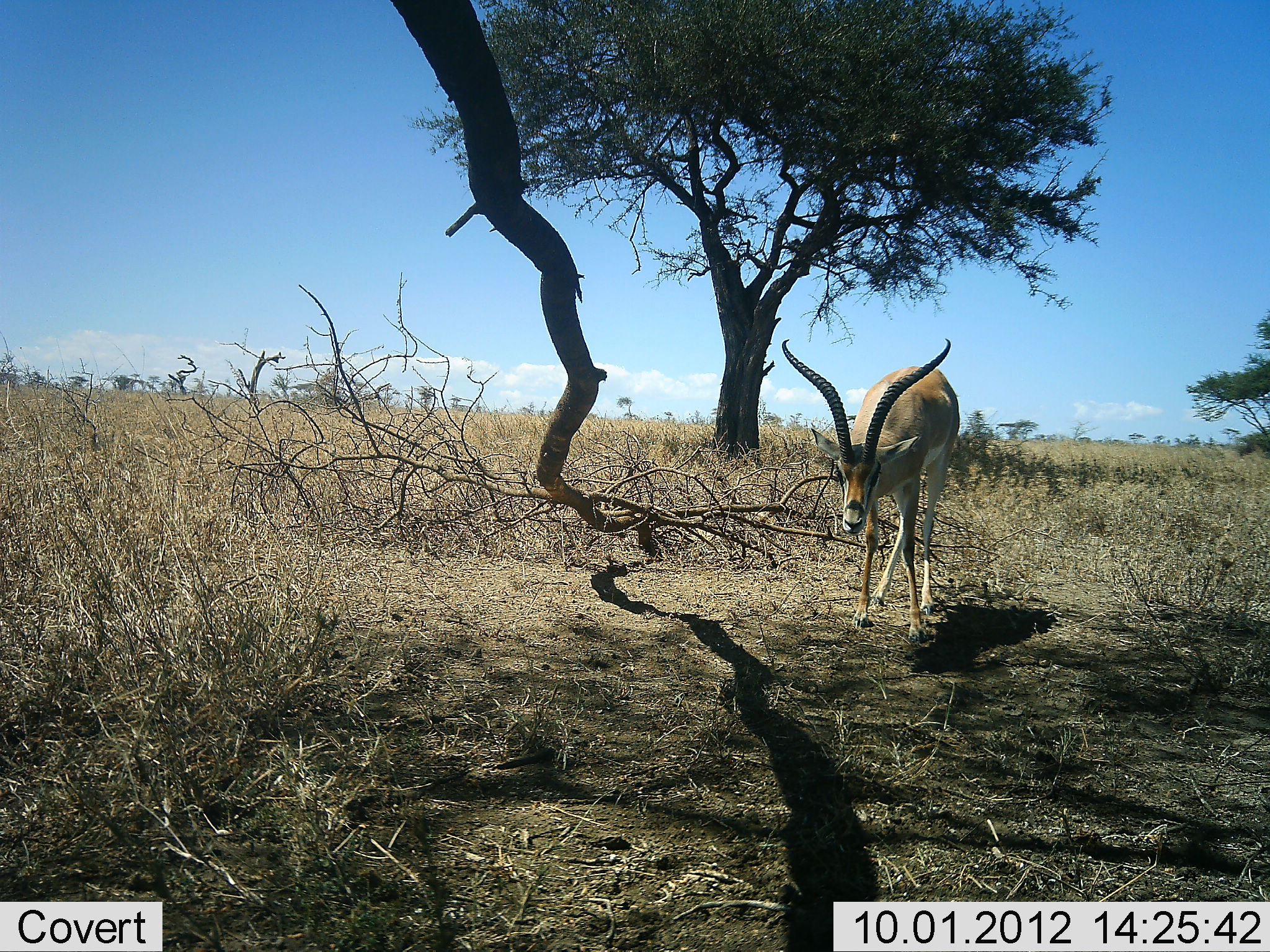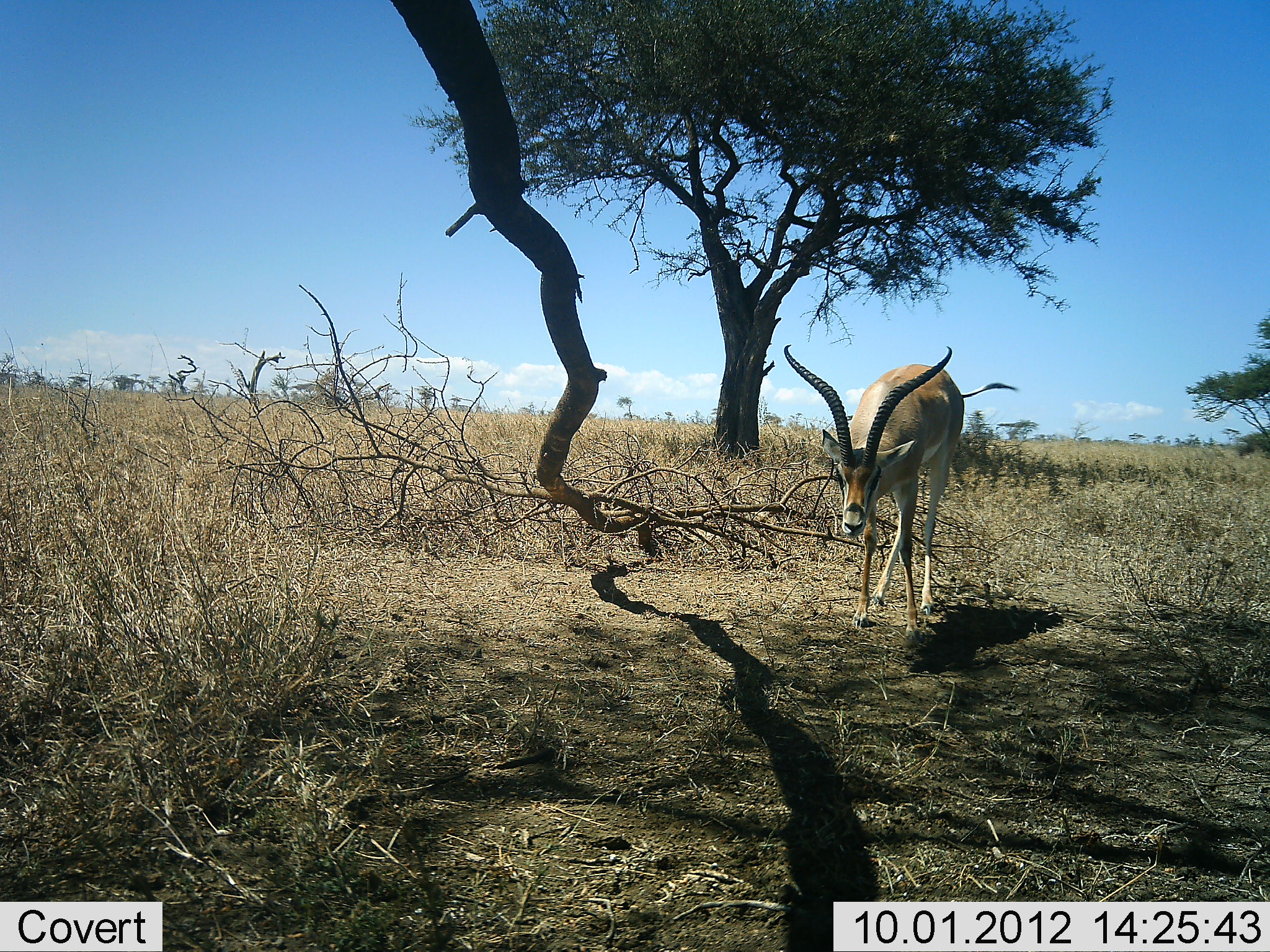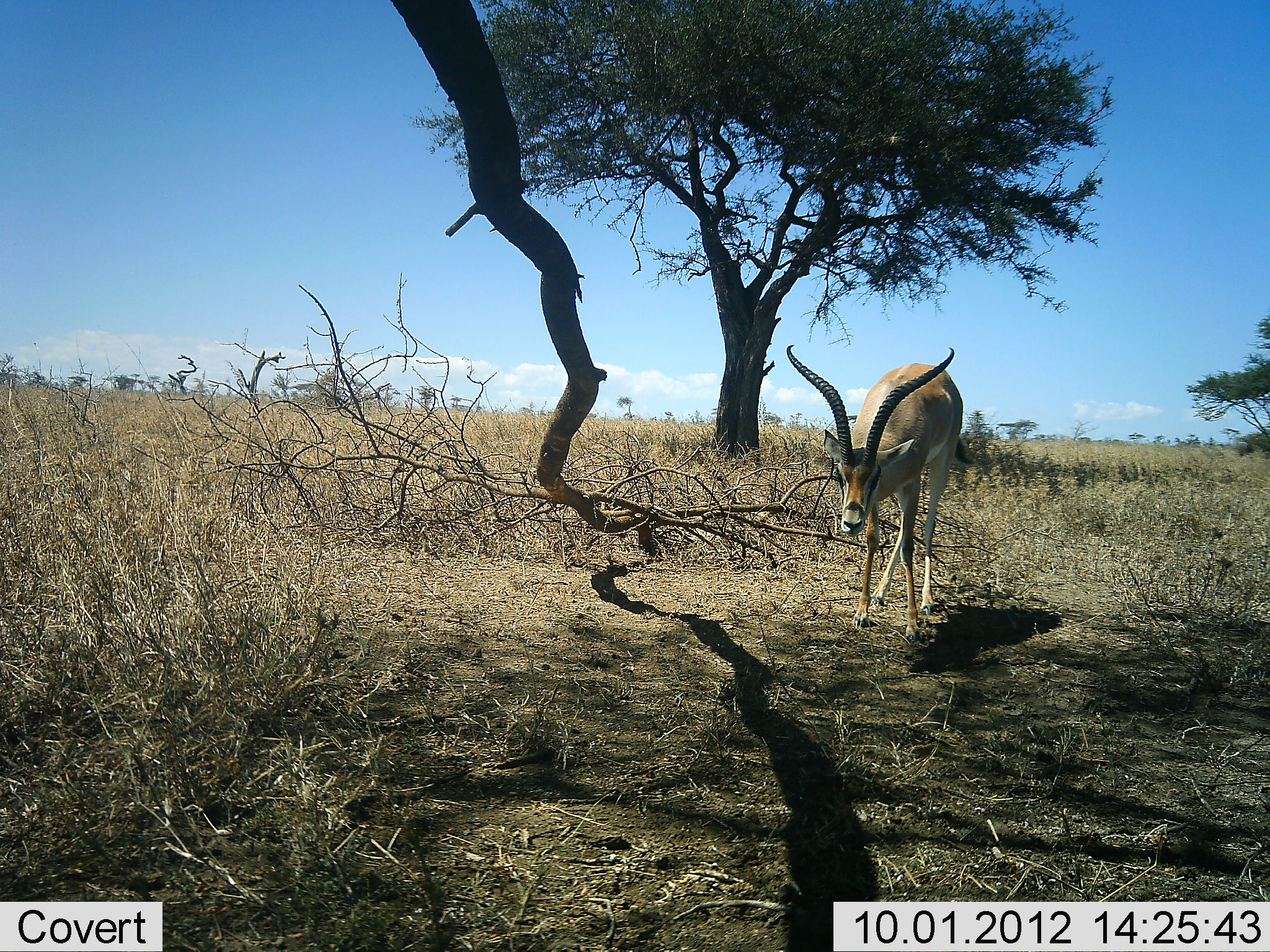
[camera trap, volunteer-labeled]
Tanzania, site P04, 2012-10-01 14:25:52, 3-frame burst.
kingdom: Animalia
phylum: Chordata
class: Mammalia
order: Artiodactyla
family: Bovidae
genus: Aepyceros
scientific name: Aepyceros melampus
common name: impala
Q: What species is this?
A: Impala (Aepyceros melampus).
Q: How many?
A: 1.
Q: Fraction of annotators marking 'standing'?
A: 80%.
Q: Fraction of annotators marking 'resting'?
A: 0%.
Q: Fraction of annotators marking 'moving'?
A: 10%.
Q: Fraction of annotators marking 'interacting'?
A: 0%.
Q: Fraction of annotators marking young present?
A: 0%.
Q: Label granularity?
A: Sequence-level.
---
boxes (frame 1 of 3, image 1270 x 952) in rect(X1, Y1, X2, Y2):
animal: rect(780, 335, 959, 643)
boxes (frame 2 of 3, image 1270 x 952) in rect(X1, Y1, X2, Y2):
animal: rect(781, 341, 1020, 643)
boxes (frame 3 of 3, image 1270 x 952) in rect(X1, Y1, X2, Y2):
animal: rect(784, 340, 973, 645)